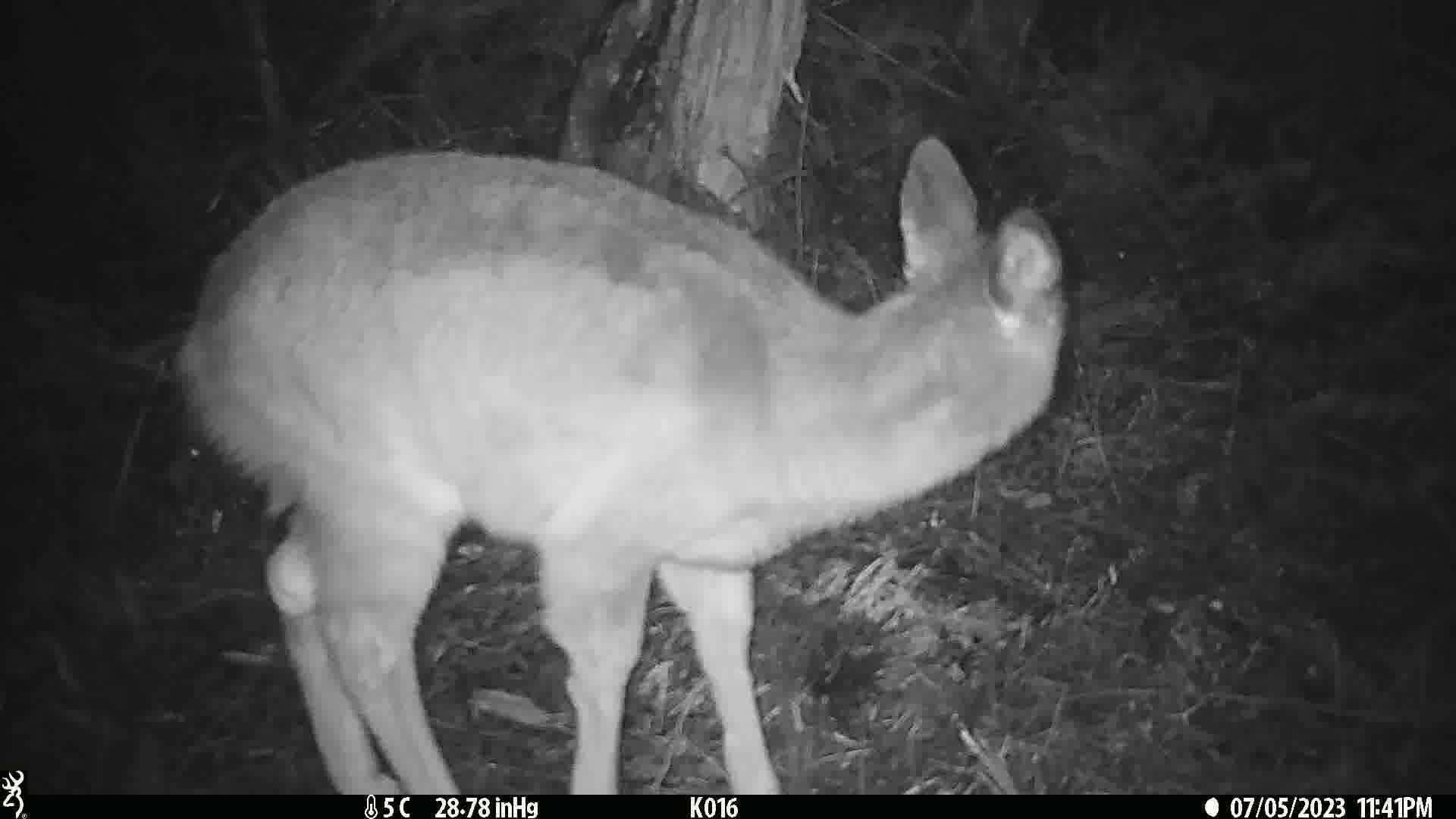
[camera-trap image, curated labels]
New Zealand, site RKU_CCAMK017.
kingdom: Animalia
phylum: Chordata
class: Mammalia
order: Artiodactyla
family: Cervidae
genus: Odocoileus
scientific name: Odocoileus virginianus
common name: white-tailed deer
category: white tailed deer